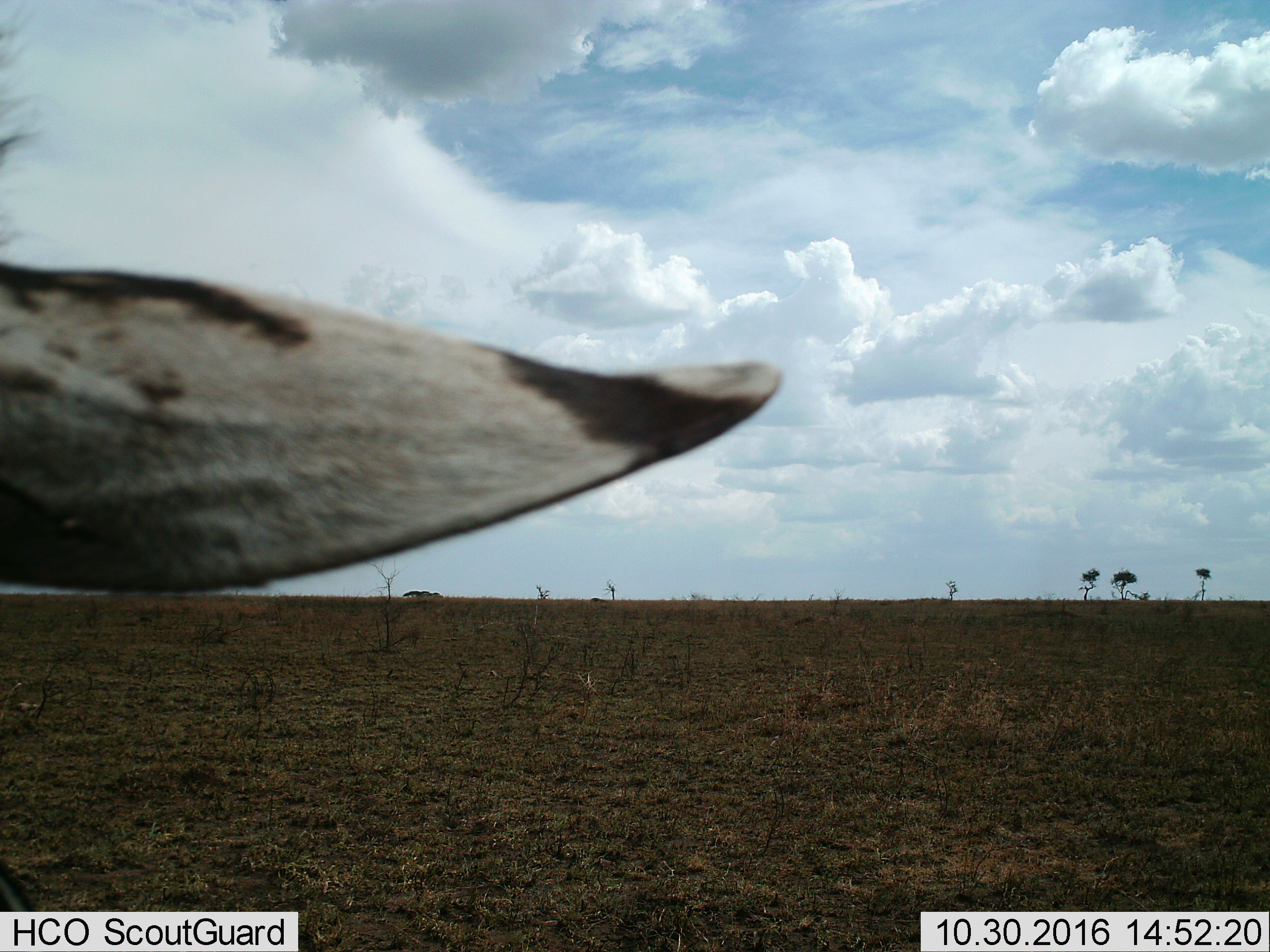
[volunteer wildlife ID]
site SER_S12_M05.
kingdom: Animalia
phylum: Chordata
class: Mammalia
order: Perissodactyla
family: Equidae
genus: Equus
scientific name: Equus quagga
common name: plains zebra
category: zebraplains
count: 1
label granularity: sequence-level